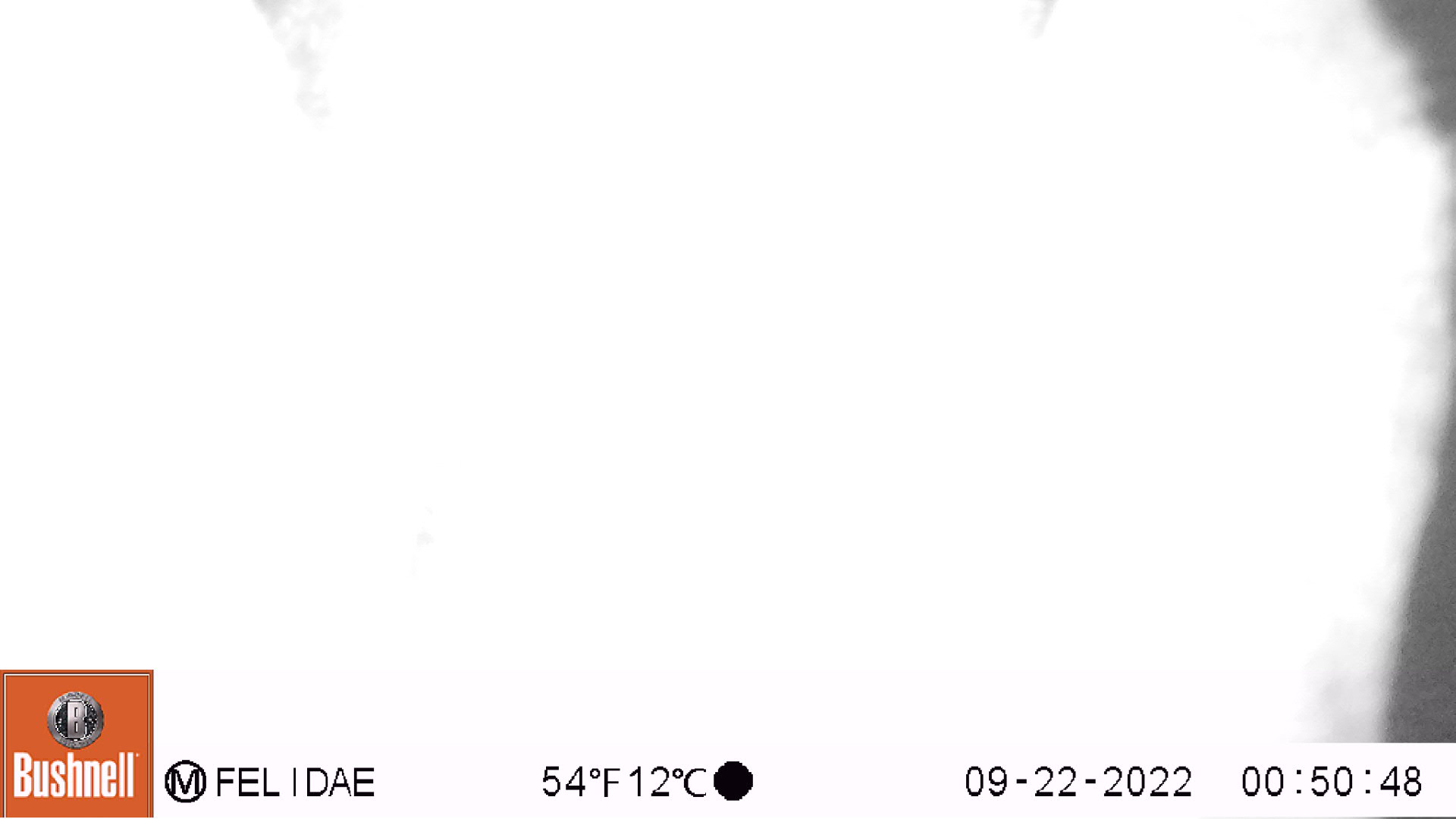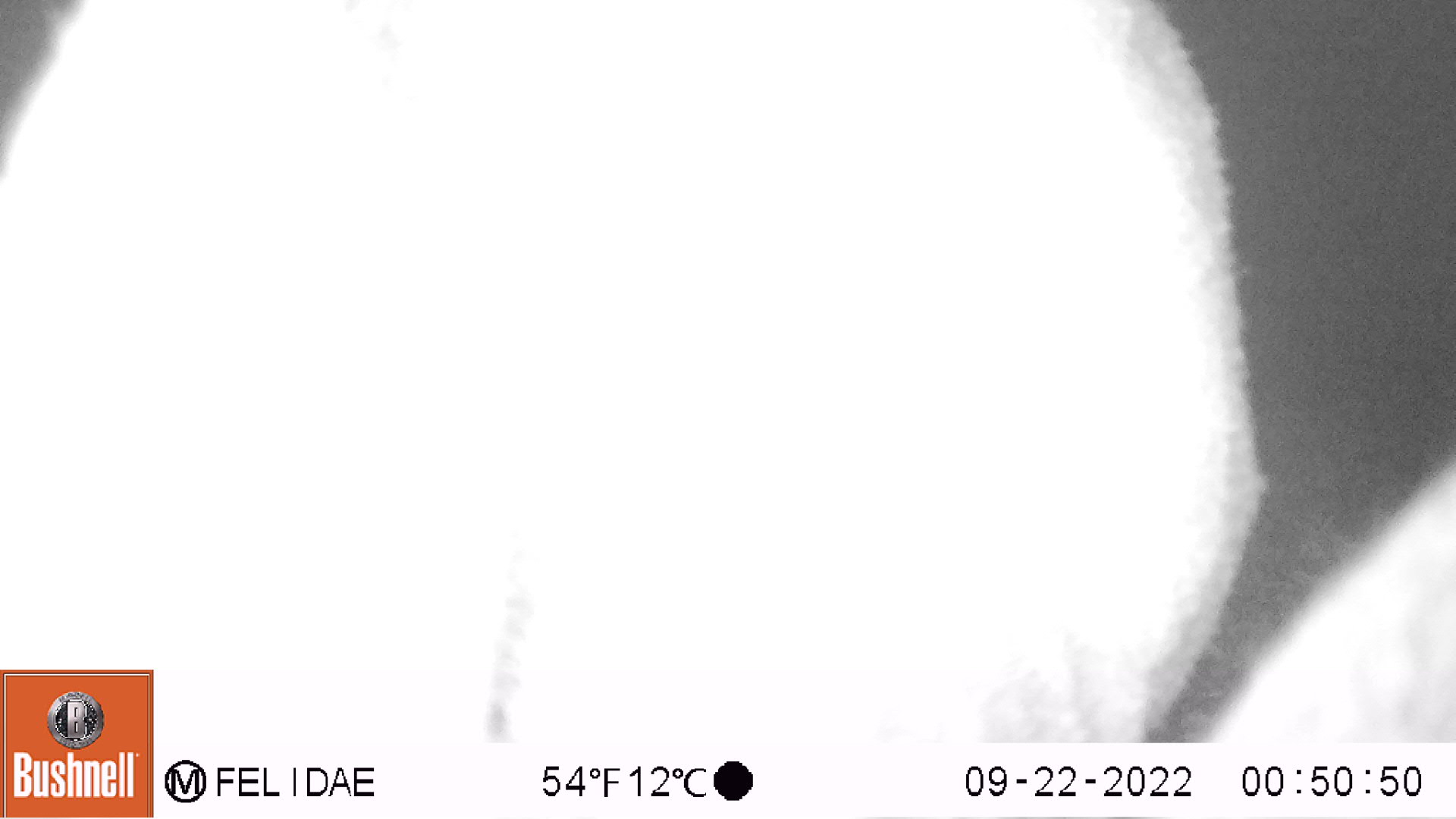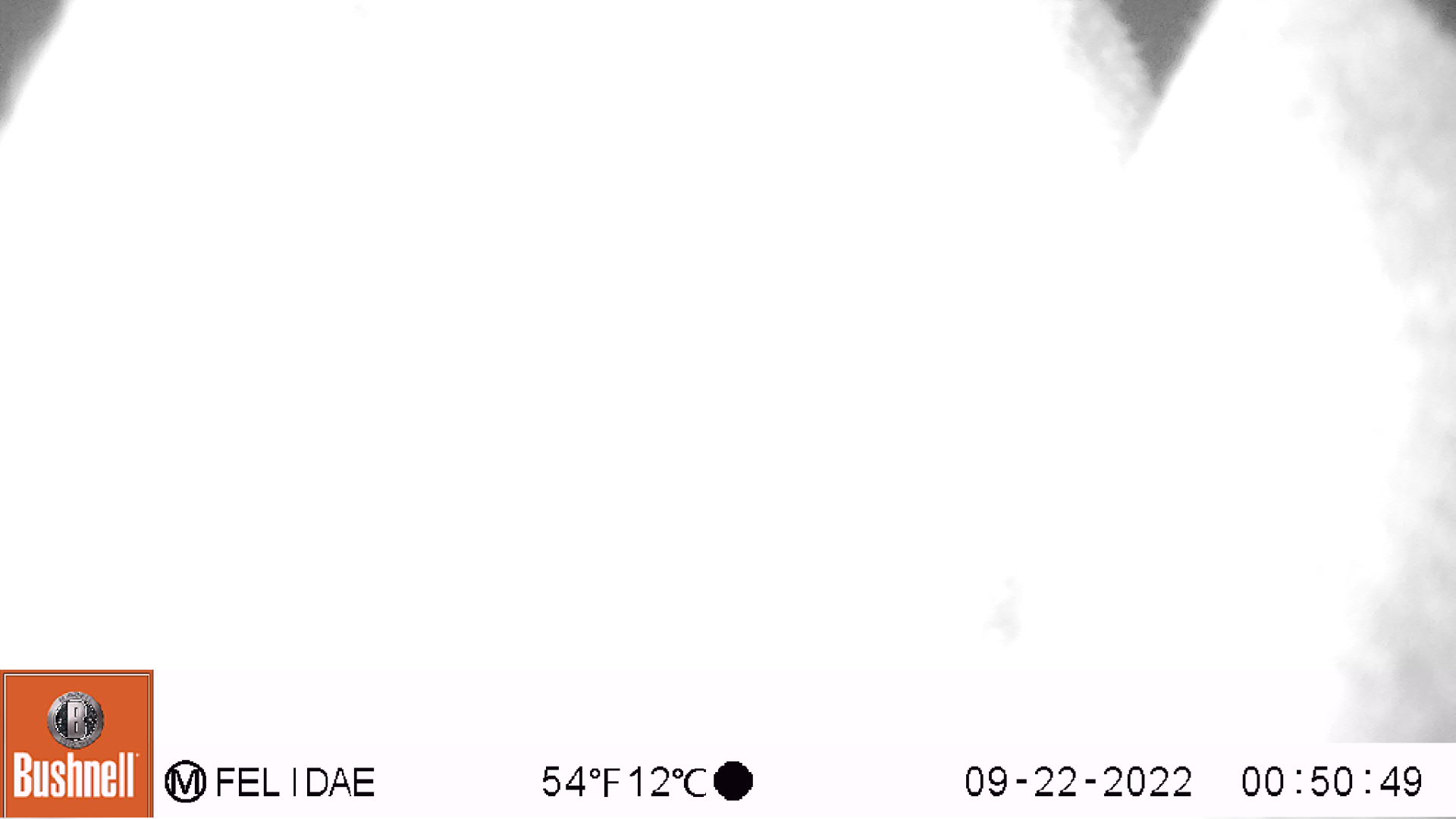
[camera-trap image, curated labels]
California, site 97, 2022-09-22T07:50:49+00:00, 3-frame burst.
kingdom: Animalia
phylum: Chordata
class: Mammalia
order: Artiodactyla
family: Cervidae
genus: Odocoileus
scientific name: Odocoileus hemionus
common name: mule deer